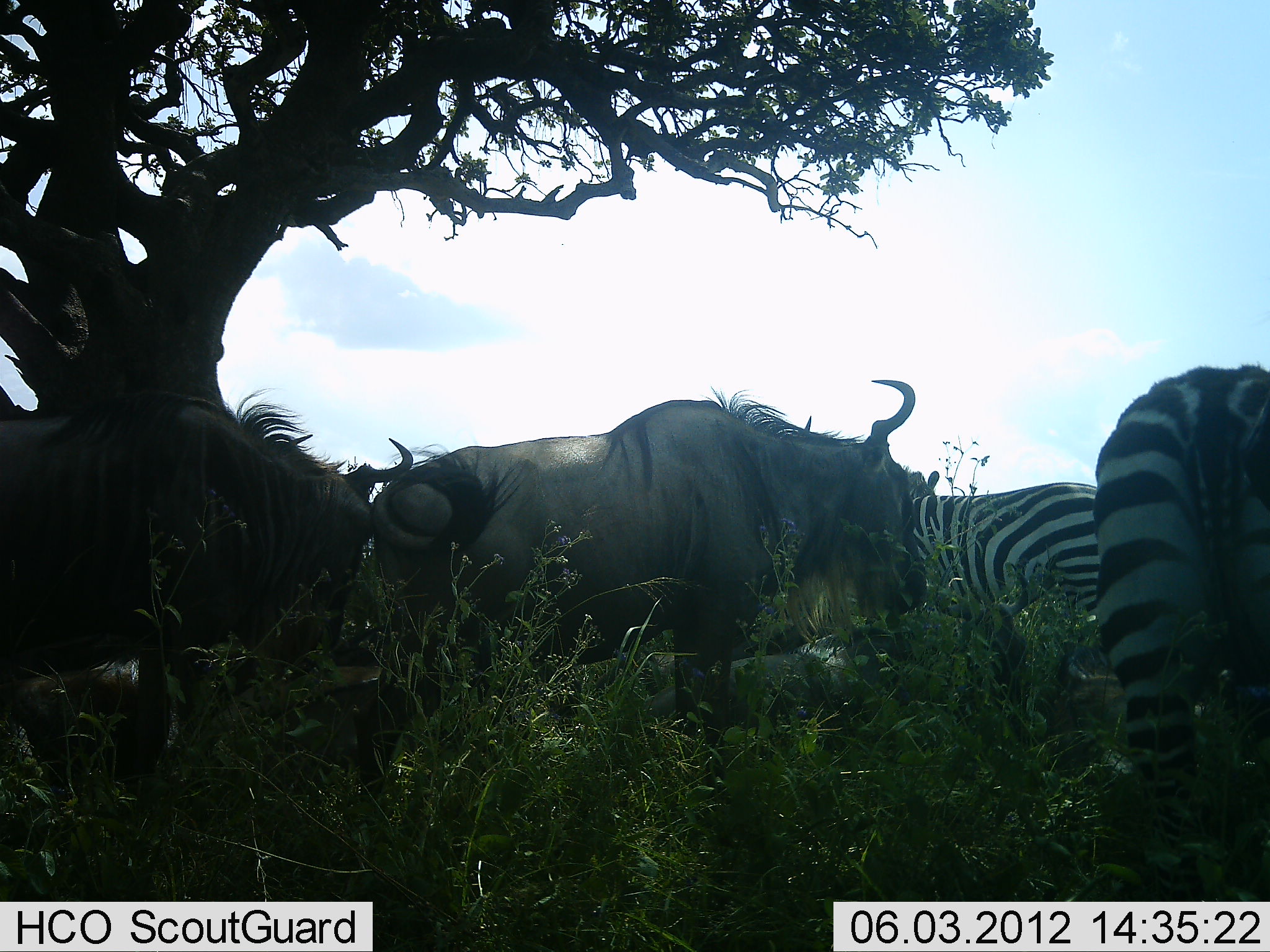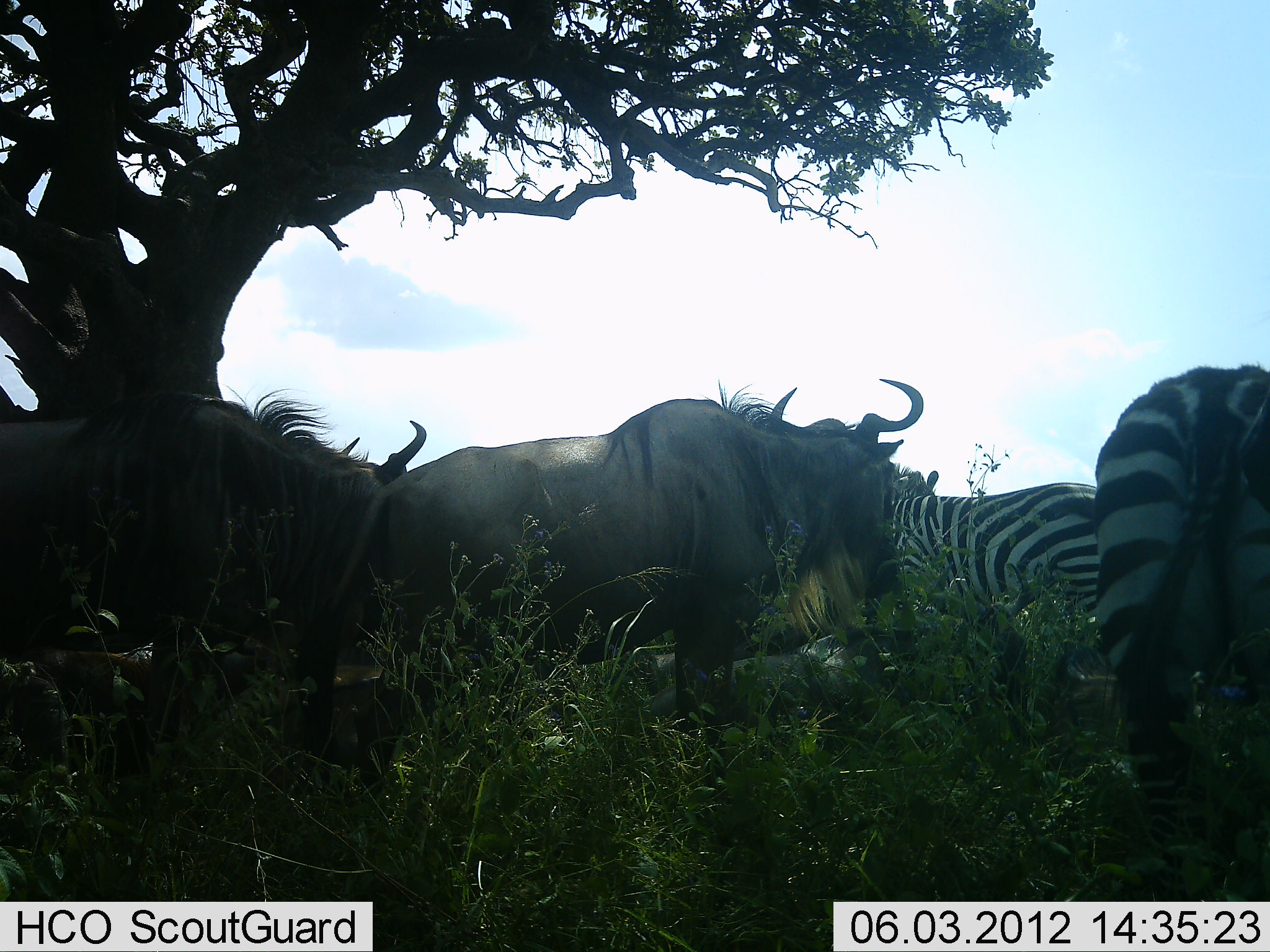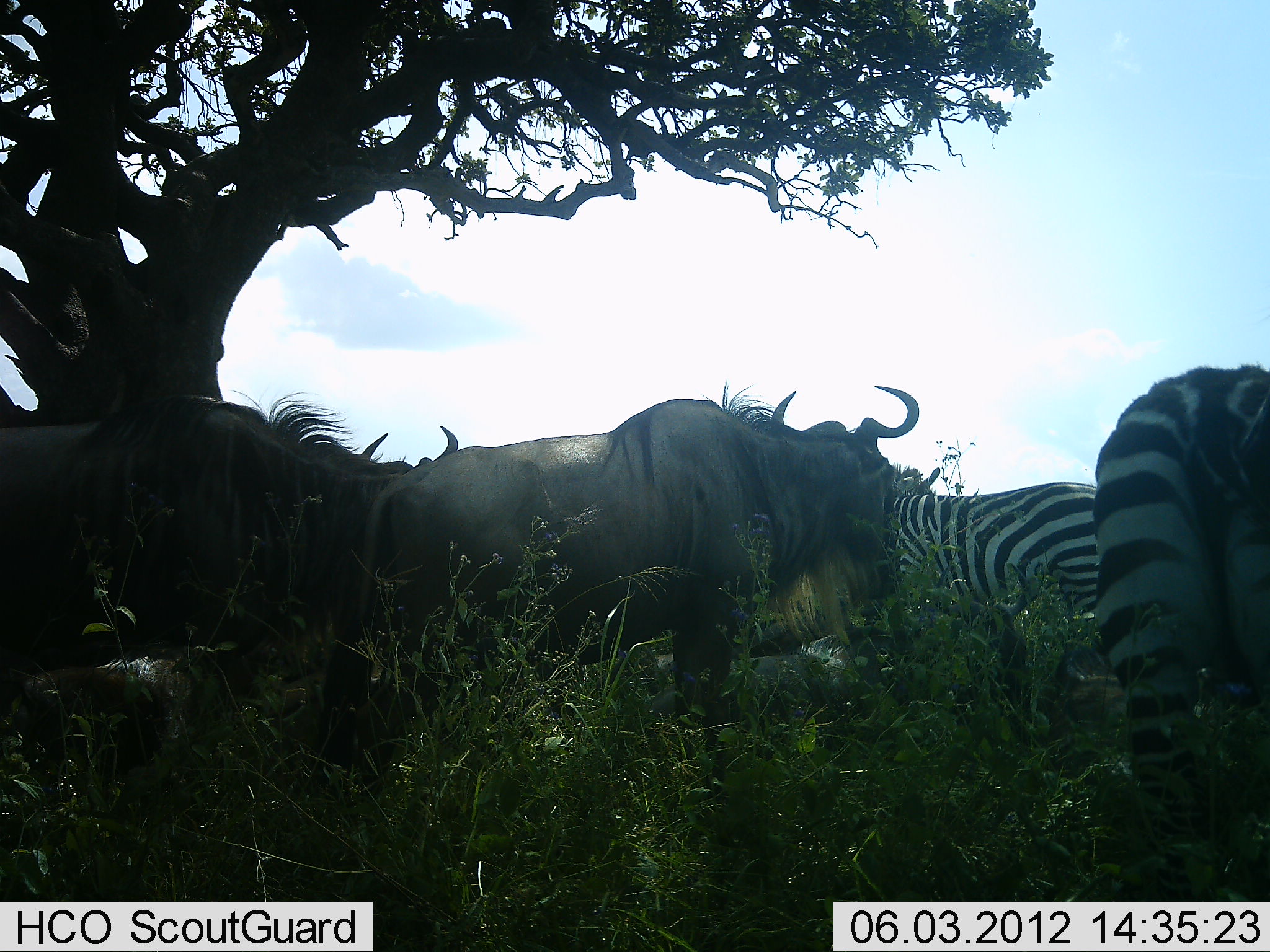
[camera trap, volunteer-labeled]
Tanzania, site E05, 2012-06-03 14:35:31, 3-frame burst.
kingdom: Animalia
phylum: Chordata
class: Mammalia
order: Artiodactyla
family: Bovidae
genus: Connochaetes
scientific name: Connochaetes taurinus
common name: blue wildebeest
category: wildebeest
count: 2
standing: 90%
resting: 30%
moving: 0%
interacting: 10%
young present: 0%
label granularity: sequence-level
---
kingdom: Animalia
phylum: Chordata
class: Mammalia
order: Perissodactyla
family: Equidae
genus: Equus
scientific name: Equus quagga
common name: plains zebra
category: zebra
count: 2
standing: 83%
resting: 0%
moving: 0%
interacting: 8%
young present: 0%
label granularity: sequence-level